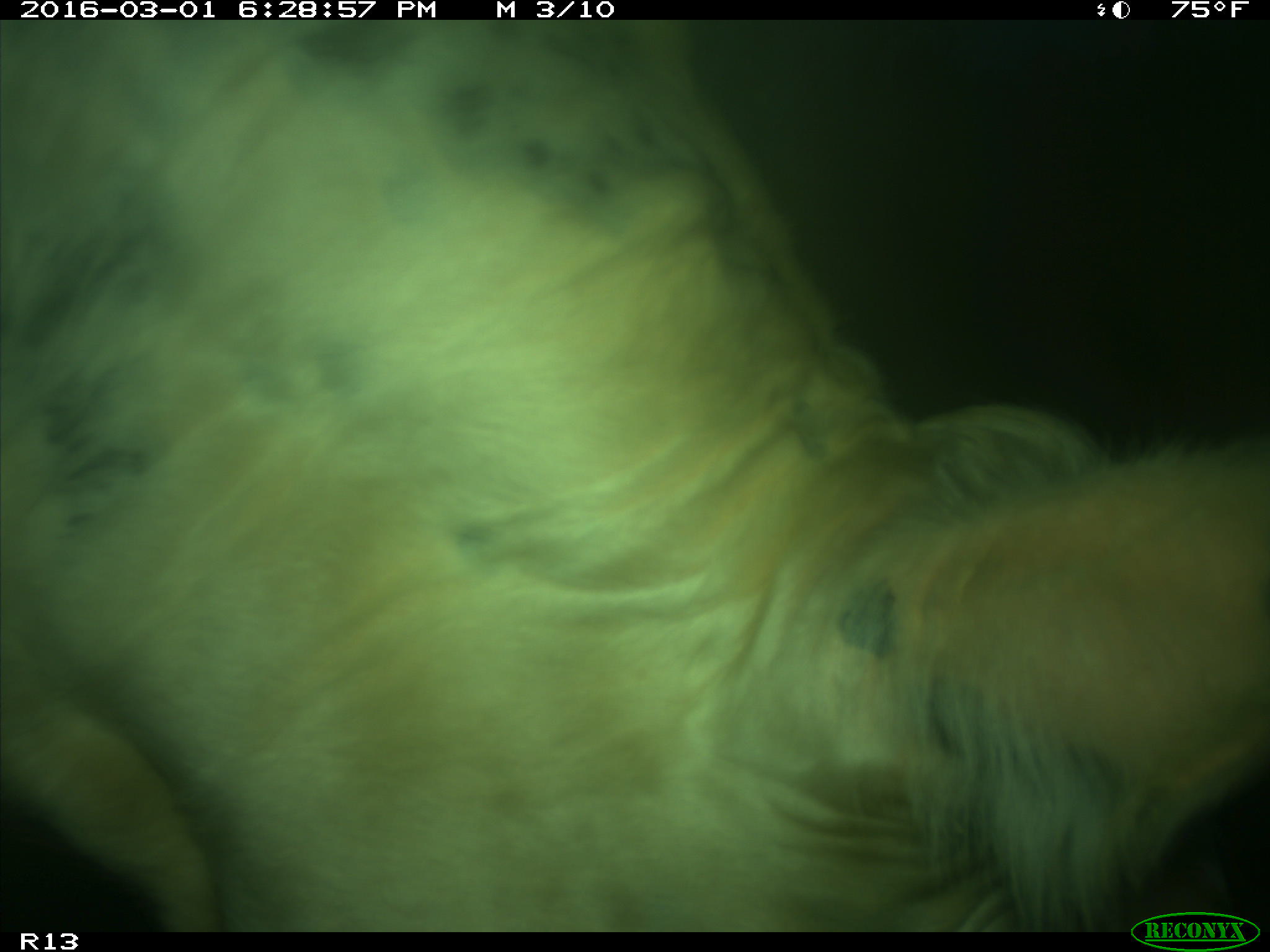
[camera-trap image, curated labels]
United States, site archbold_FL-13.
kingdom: Animalia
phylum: Chordata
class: Mammalia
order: Artiodactyla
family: Bovidae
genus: Bos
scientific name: Bos taurus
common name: domestic cow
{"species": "Bos taurus (domestic cow)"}